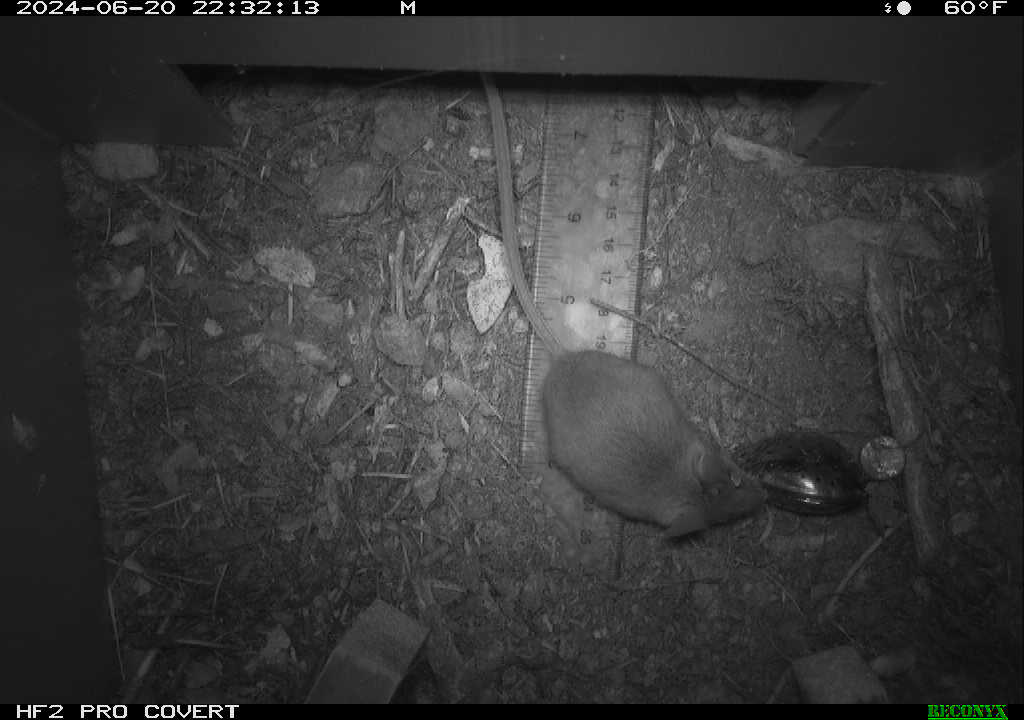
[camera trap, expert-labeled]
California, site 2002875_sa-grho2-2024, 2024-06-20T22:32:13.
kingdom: Animalia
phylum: Chordata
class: Mammalia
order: Rodentia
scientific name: Rodentia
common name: mouse species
Mouse species (Rodentia).